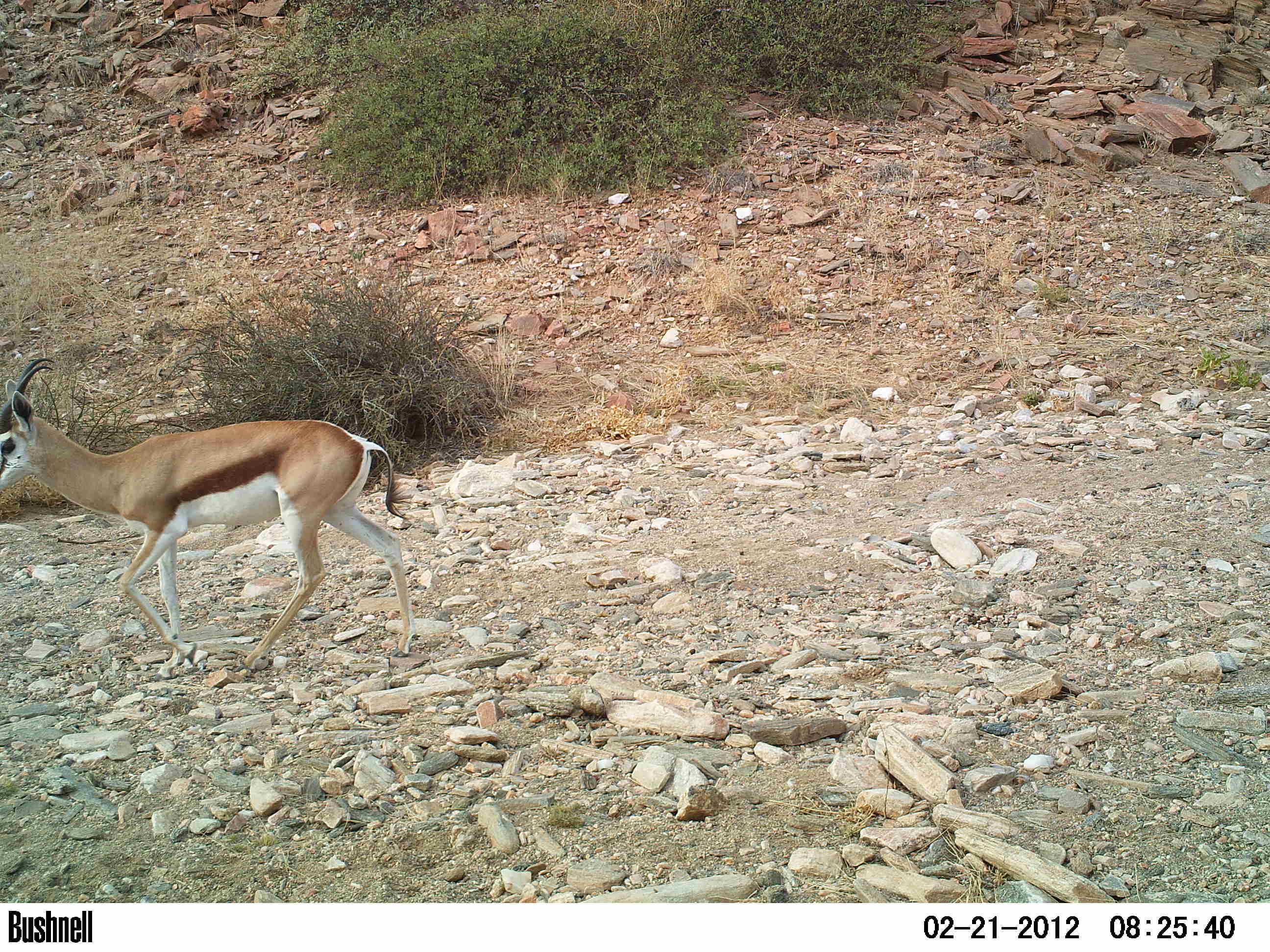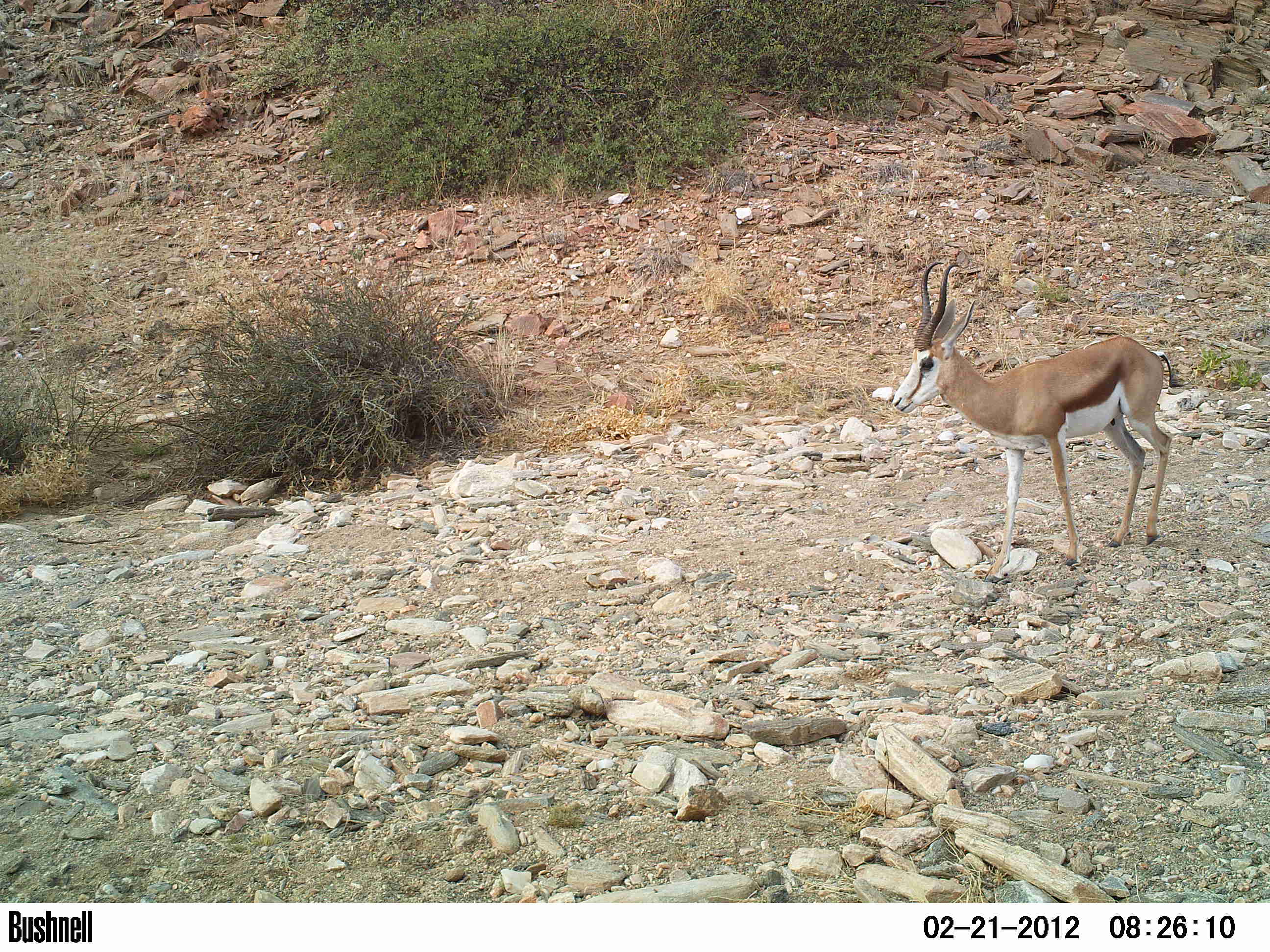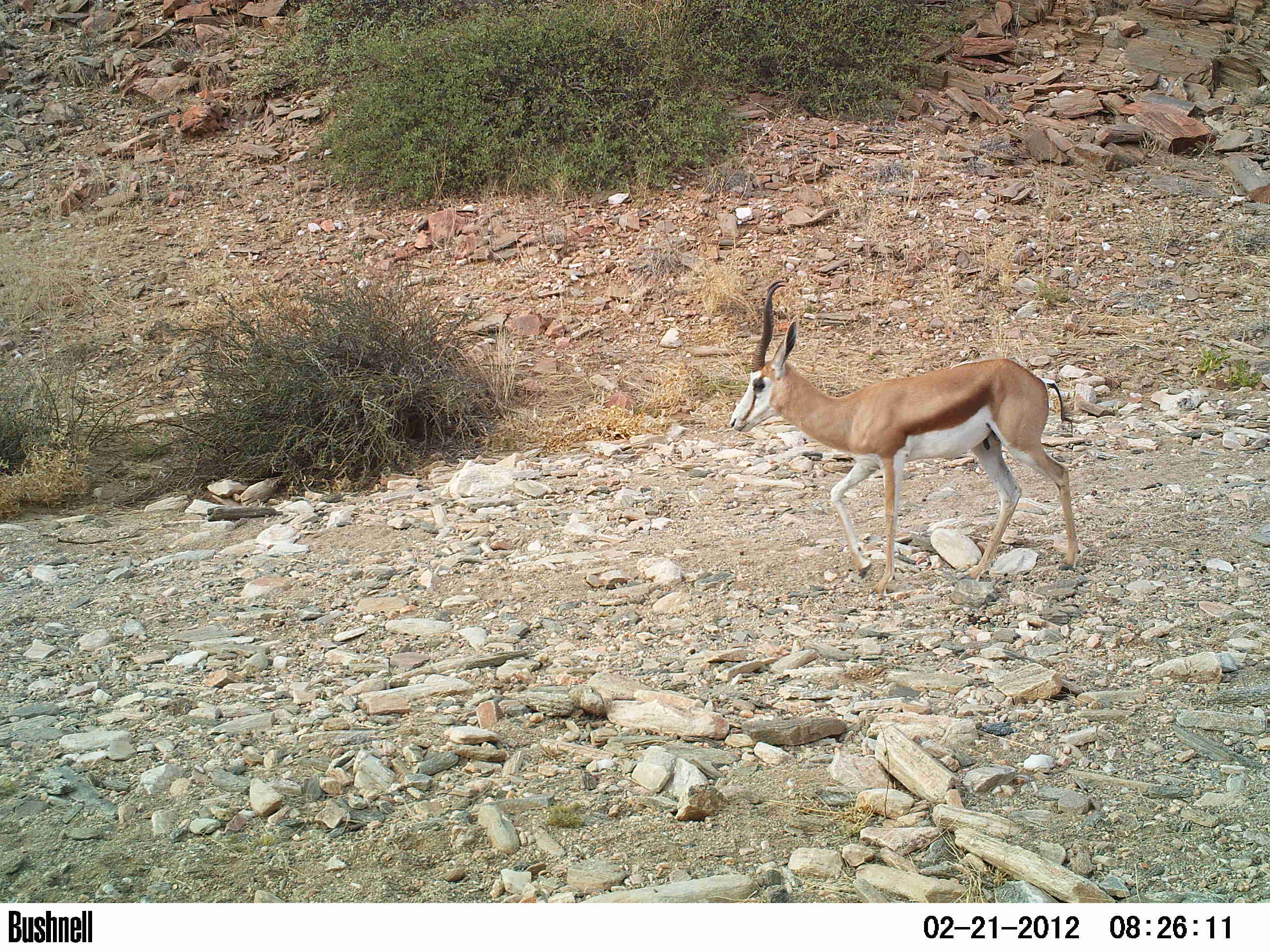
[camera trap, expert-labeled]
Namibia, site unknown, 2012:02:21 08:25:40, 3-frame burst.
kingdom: Animalia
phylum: Chordata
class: Mammalia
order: Artiodactyla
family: Bovidae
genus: Antidorcas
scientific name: Antidorcas marsupialis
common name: springbok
Antidorcas marsupialis (springbok).